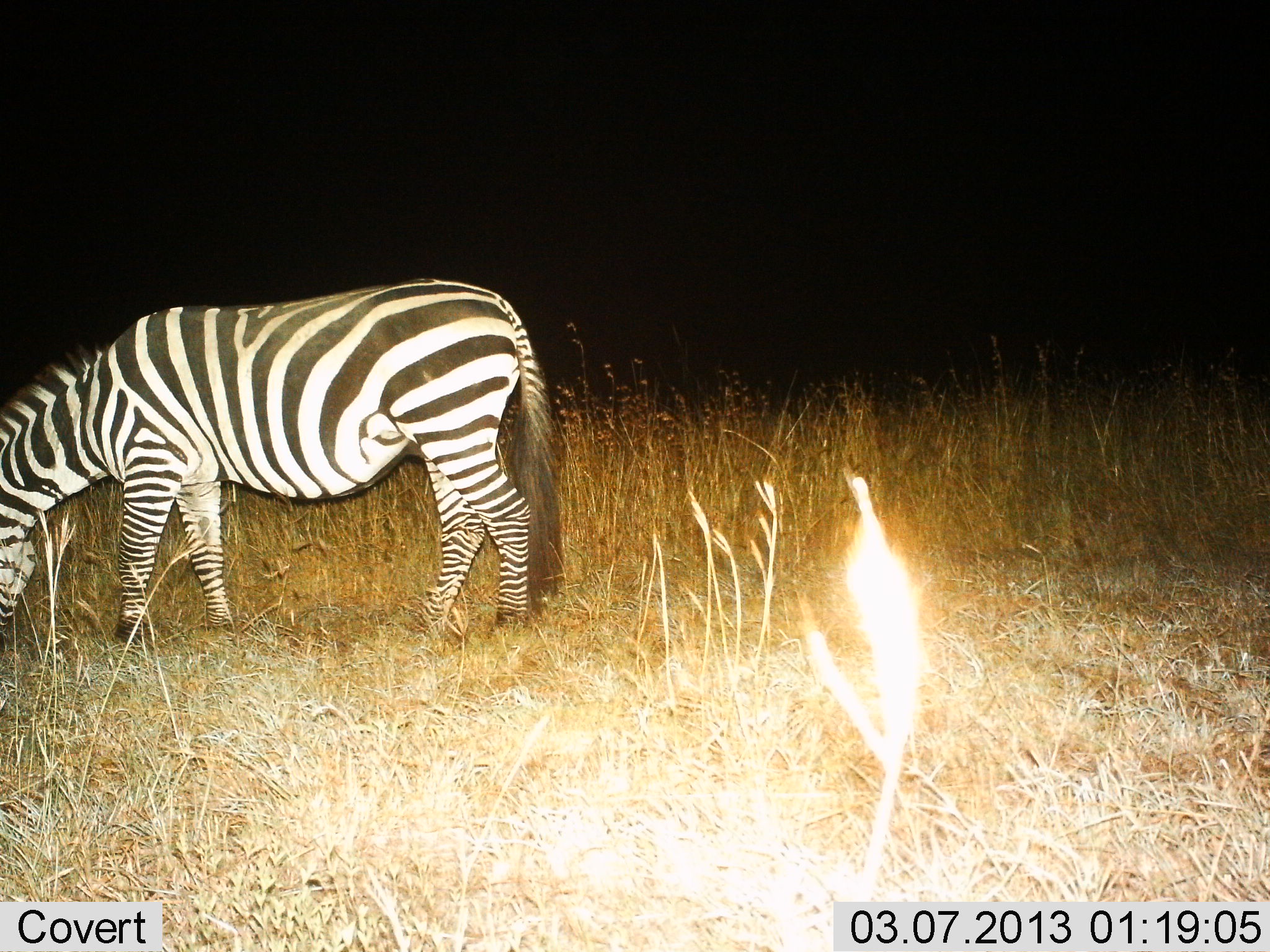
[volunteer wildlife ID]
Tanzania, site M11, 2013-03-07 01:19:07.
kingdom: Animalia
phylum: Chordata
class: Mammalia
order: Perissodactyla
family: Equidae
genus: Equus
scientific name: Equus quagga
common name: plains zebra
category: zebra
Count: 1.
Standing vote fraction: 5%.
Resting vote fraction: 0%.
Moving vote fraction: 5%.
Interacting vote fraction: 5%.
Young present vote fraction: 0%.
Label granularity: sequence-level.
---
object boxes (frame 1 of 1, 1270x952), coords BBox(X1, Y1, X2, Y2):
animal: BBox(0, 278, 565, 642)